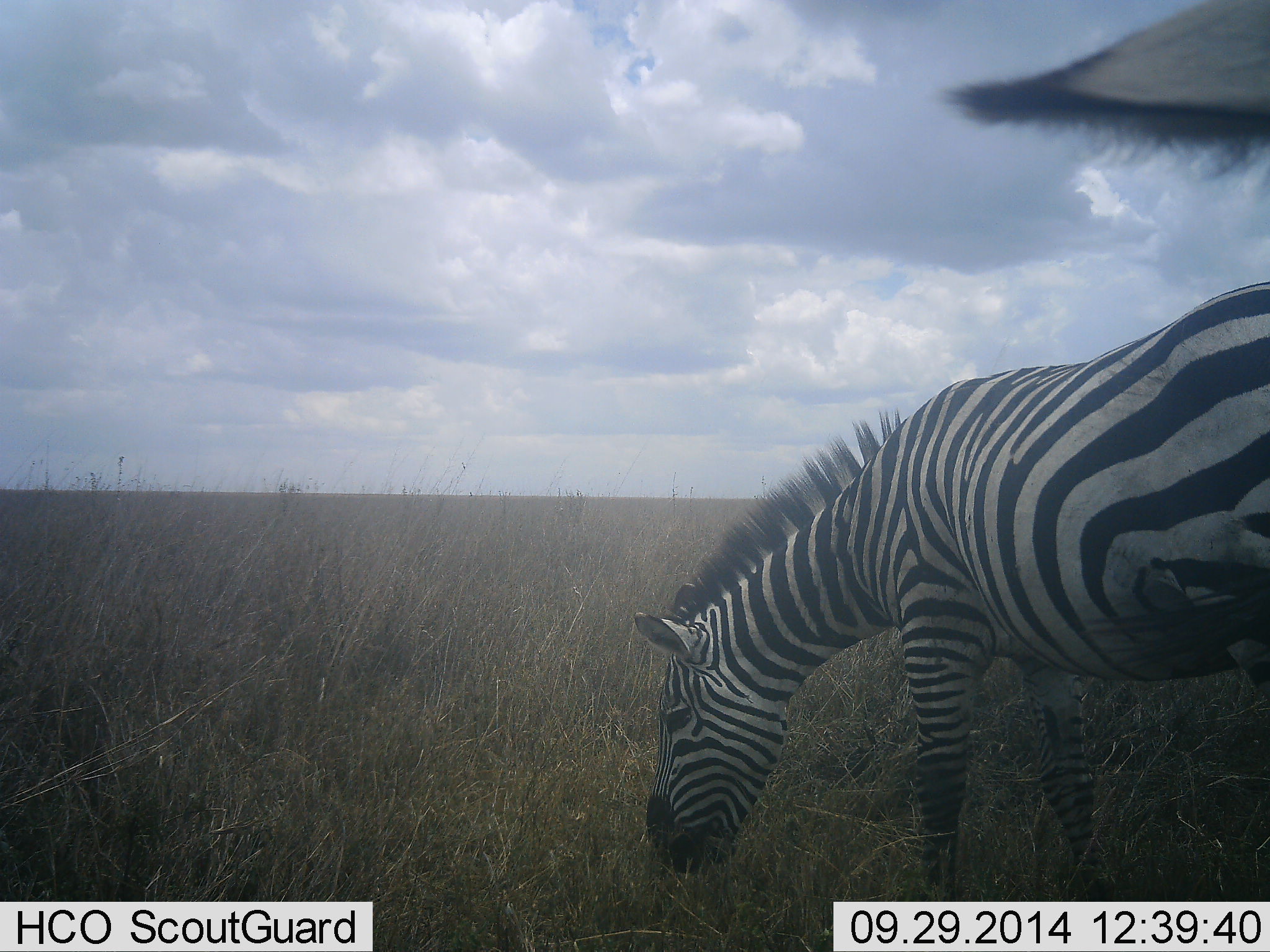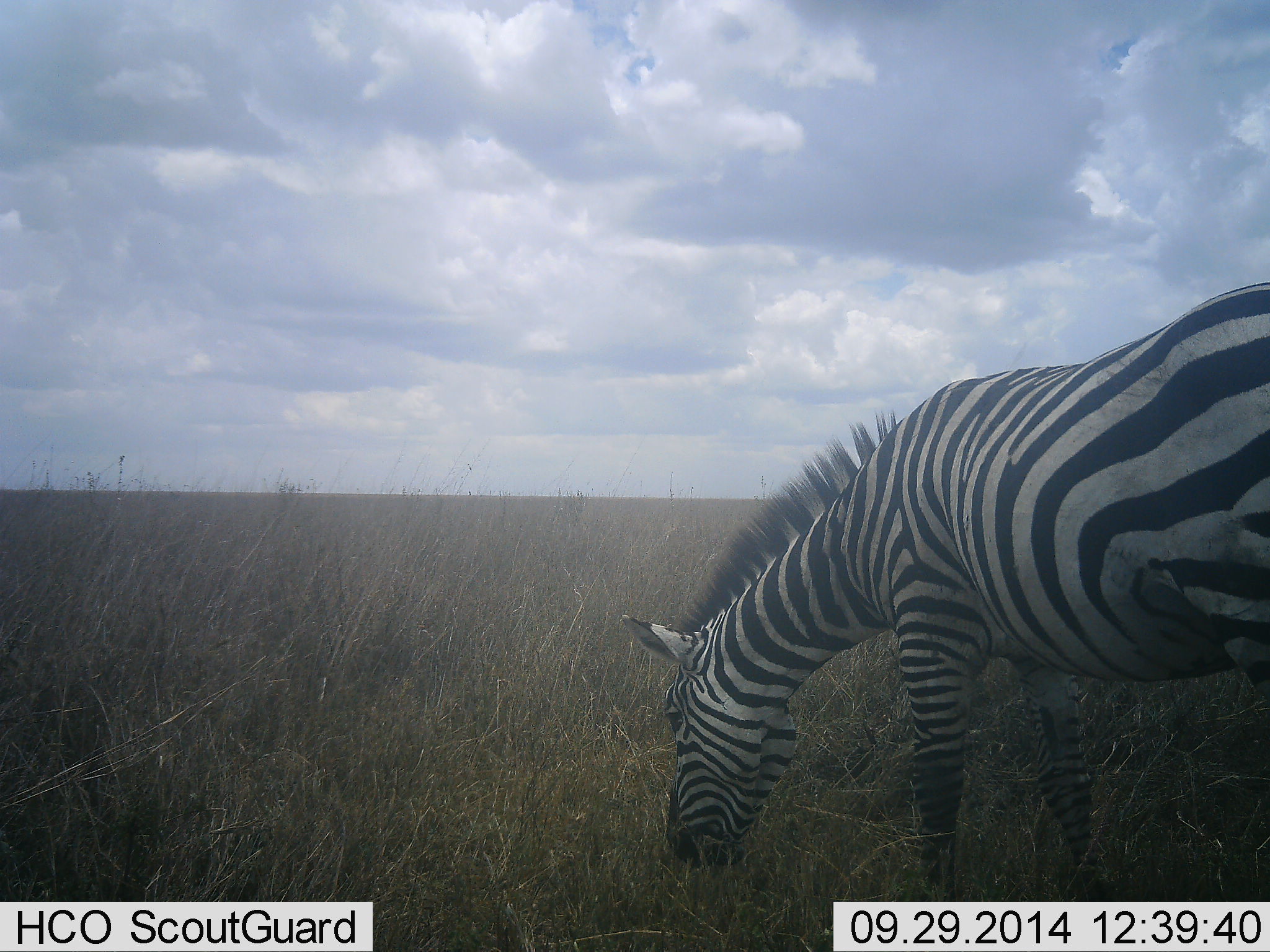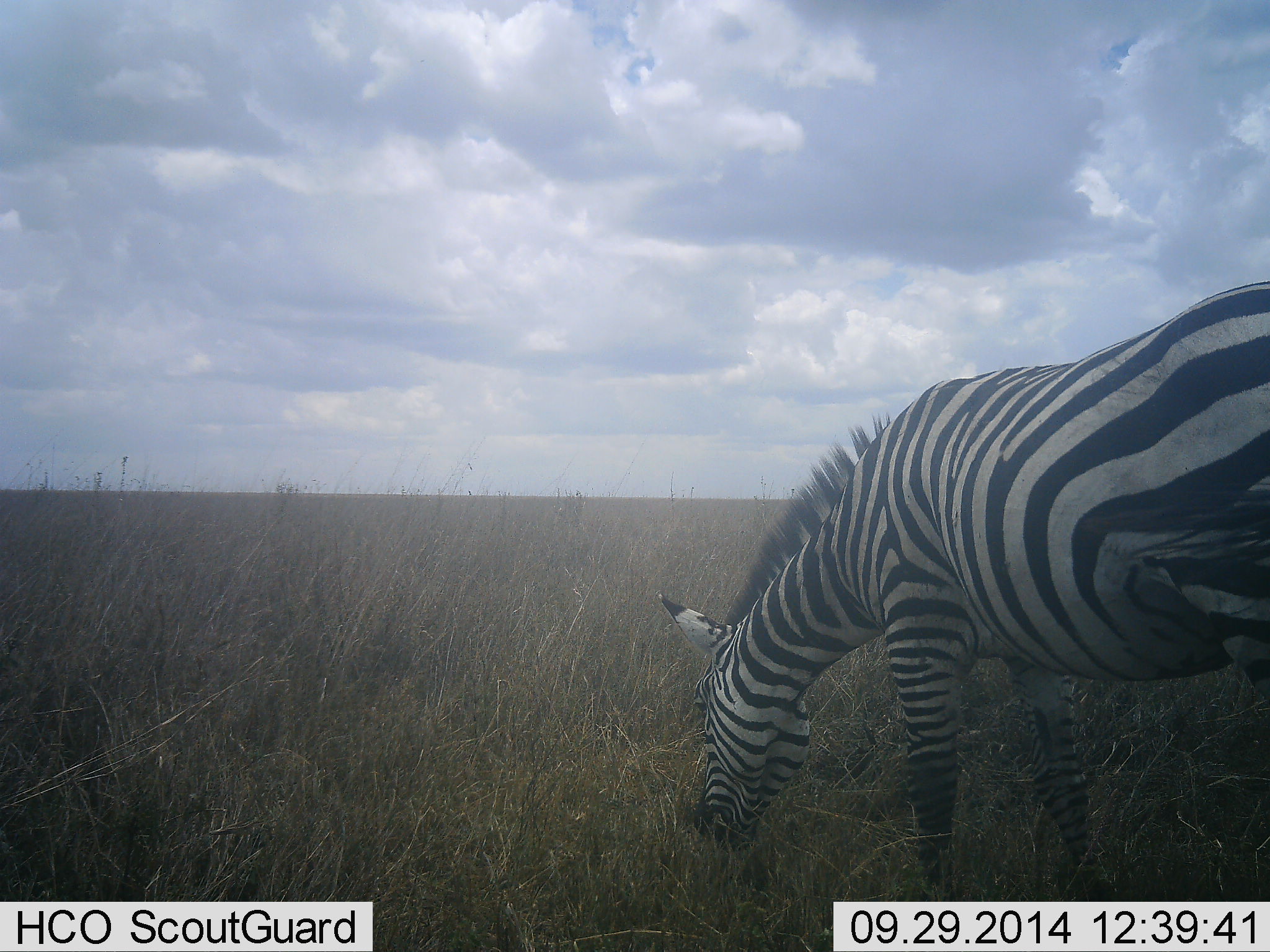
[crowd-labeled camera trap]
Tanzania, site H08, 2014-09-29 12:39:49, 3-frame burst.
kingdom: Animalia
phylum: Chordata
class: Mammalia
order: Perissodactyla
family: Equidae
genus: Equus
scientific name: Equus quagga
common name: plains zebra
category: zebra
Zebra (plains zebra) (Equus quagga), count 2. Behavior (volunteer vote fractions): standing 20%, resting 0%, moving 10%, interacting 0%. Young present (vote fraction): 0%. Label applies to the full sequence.